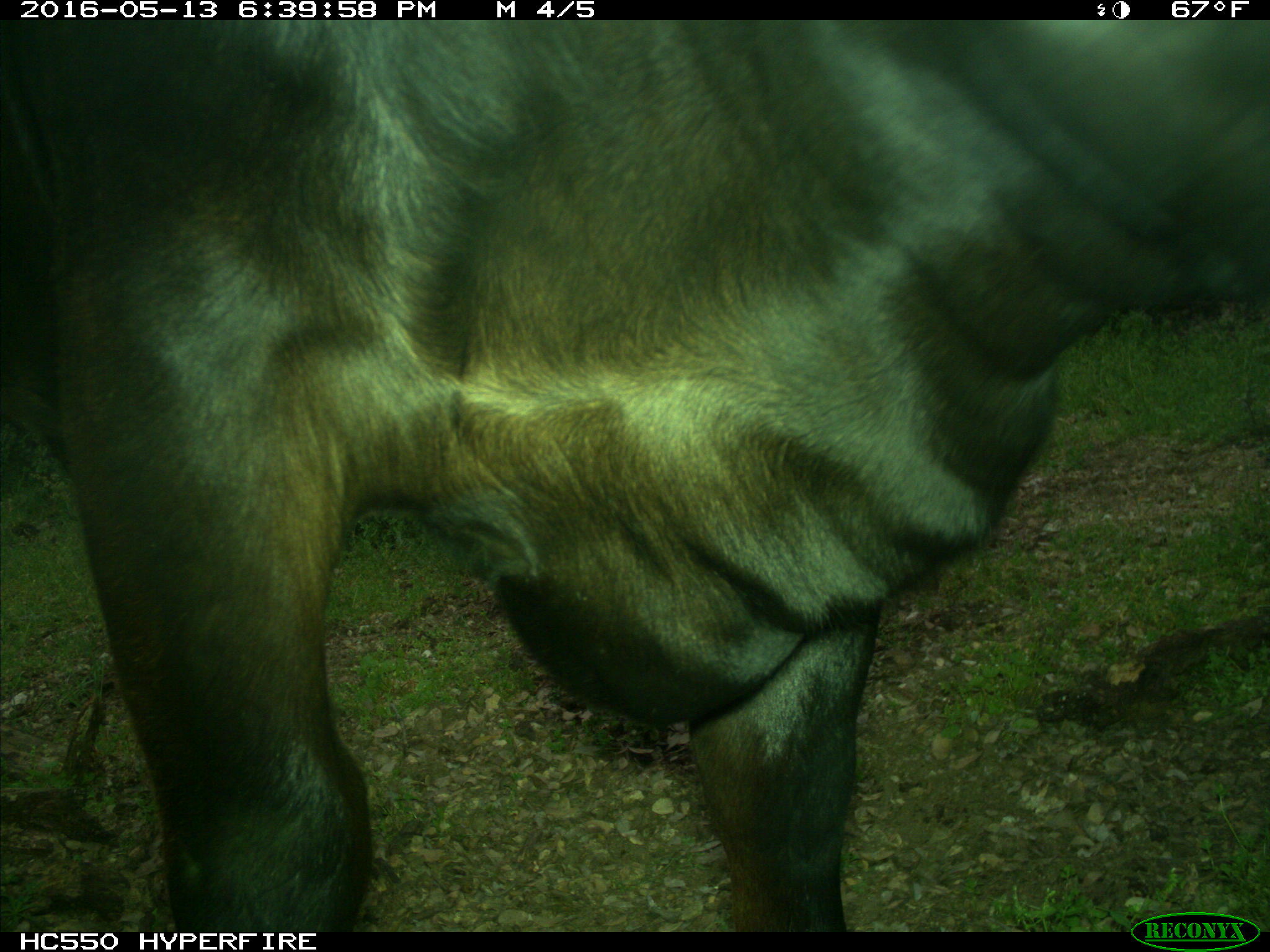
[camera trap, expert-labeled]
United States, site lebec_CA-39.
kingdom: Animalia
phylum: Chordata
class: Mammalia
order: Artiodactyla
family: Bovidae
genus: Bos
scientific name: Bos taurus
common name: domestic cow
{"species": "Bos taurus (domestic cow)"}